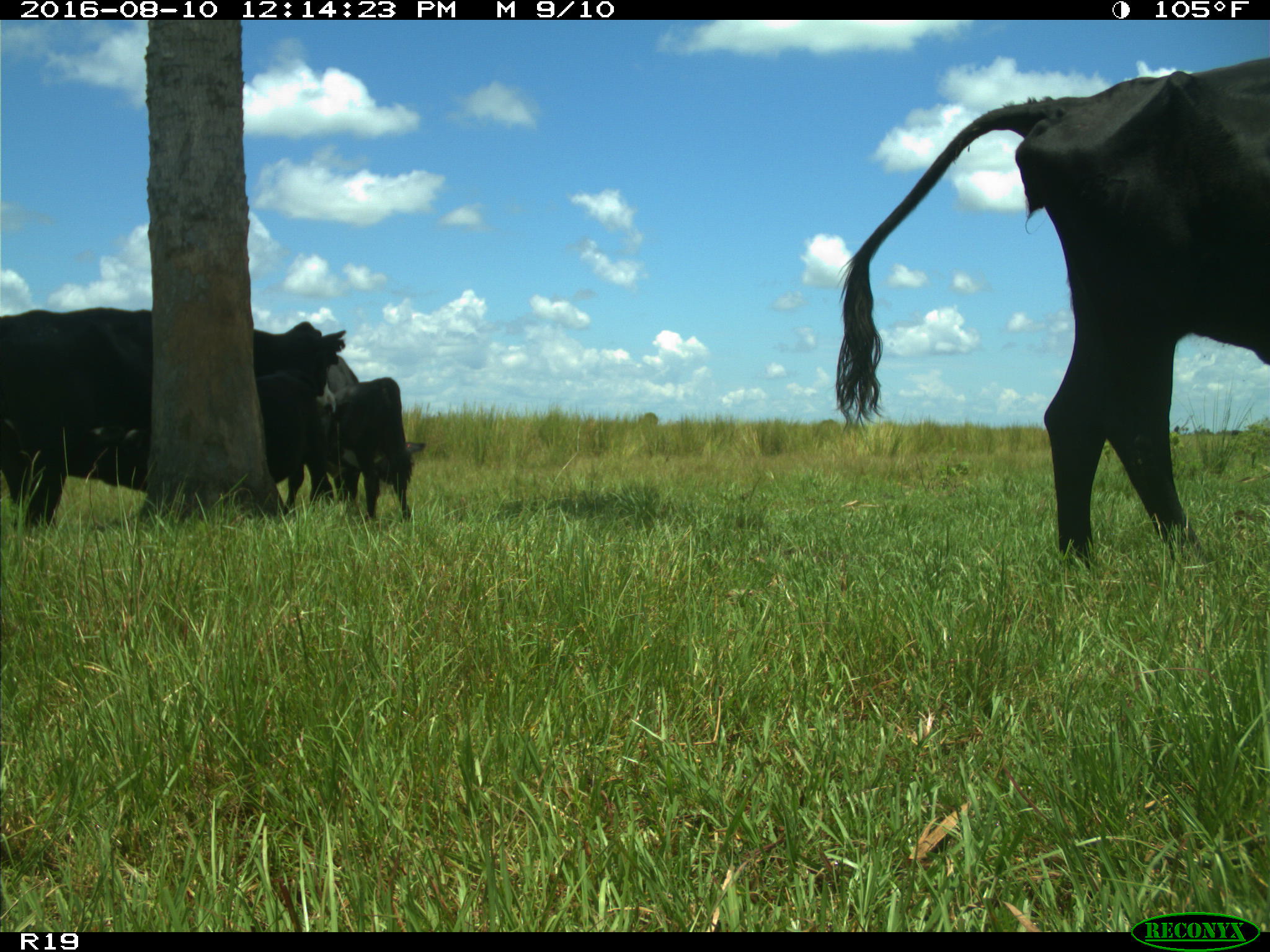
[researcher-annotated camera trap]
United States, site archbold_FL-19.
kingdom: Animalia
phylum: Chordata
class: Mammalia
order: Artiodactyla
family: Bovidae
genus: Bos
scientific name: Bos taurus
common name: domestic cow